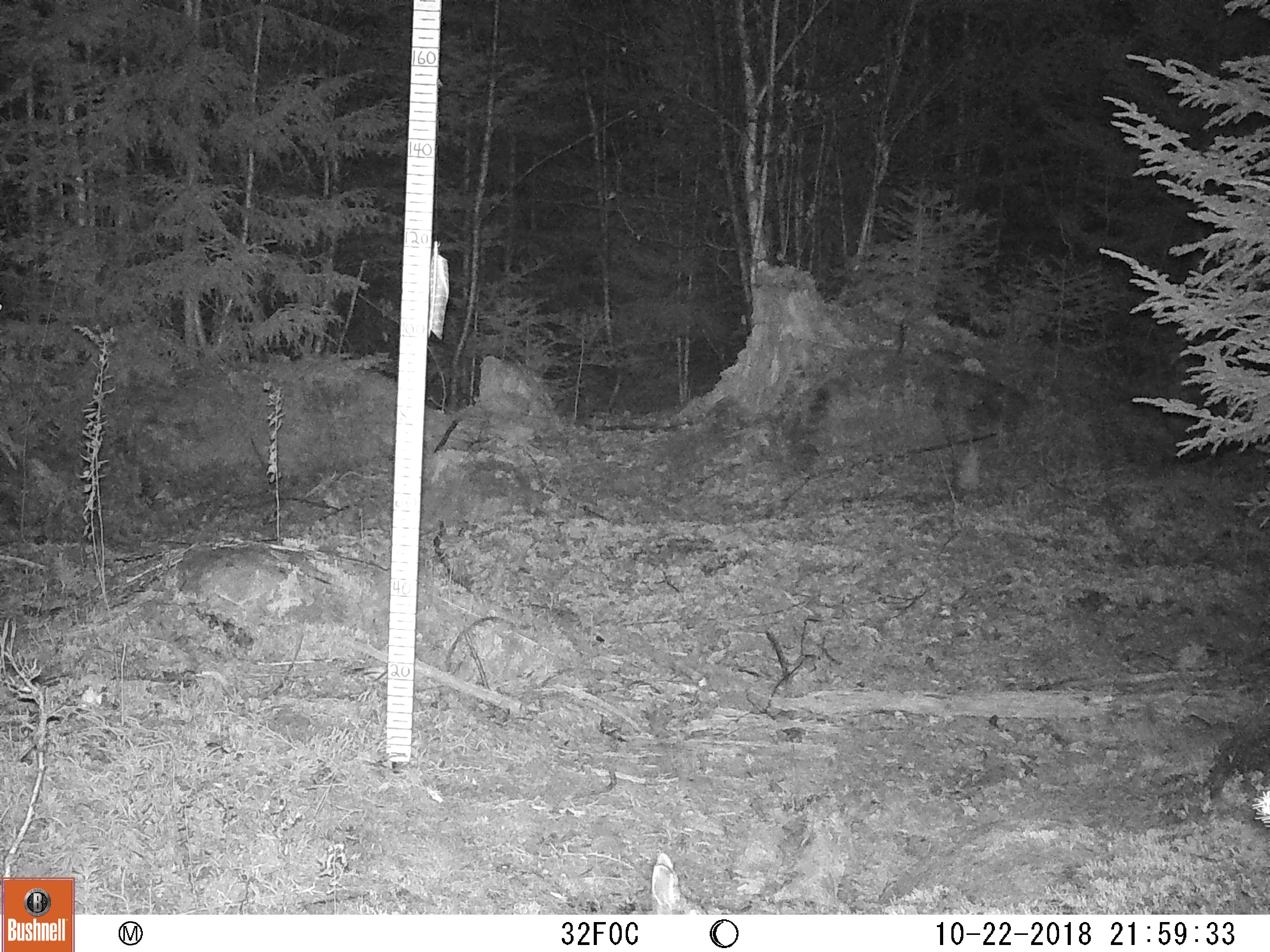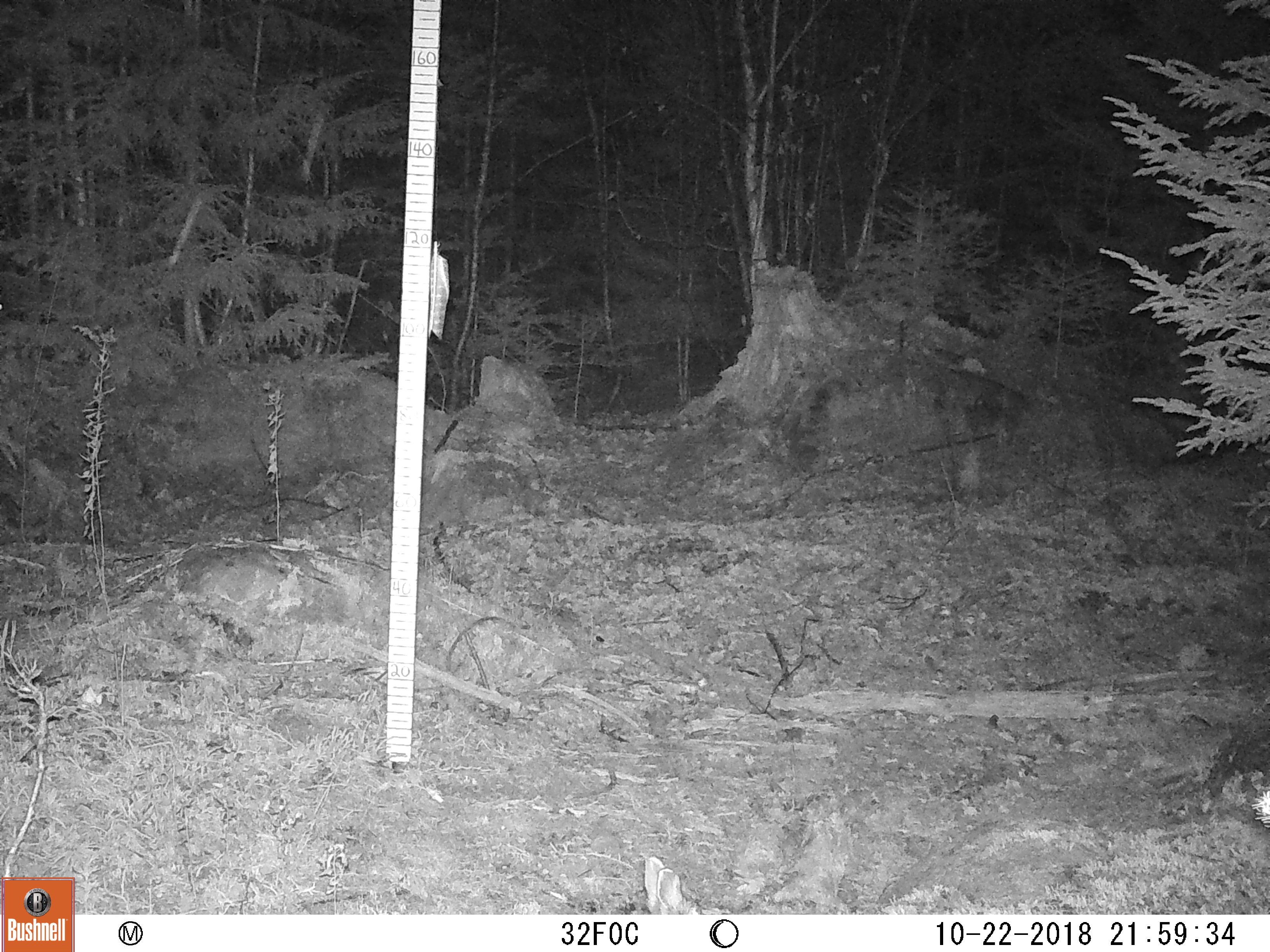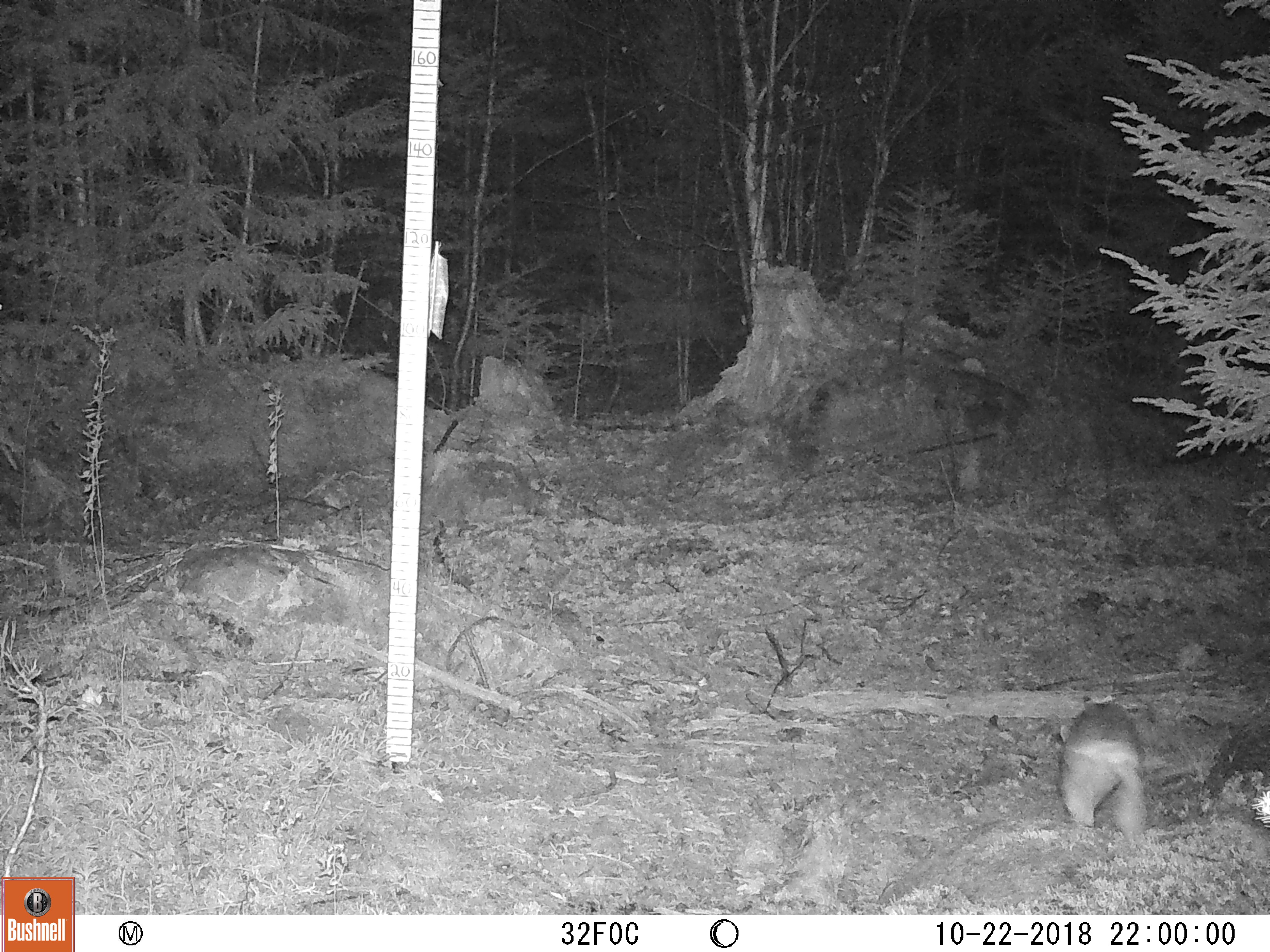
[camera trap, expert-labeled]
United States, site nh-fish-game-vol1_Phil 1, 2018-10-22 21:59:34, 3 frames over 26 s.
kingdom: Animalia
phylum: Chordata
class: Mammalia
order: Lagomorpha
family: Leporidae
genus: Lepus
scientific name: Lepus americanus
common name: snowshoe hare